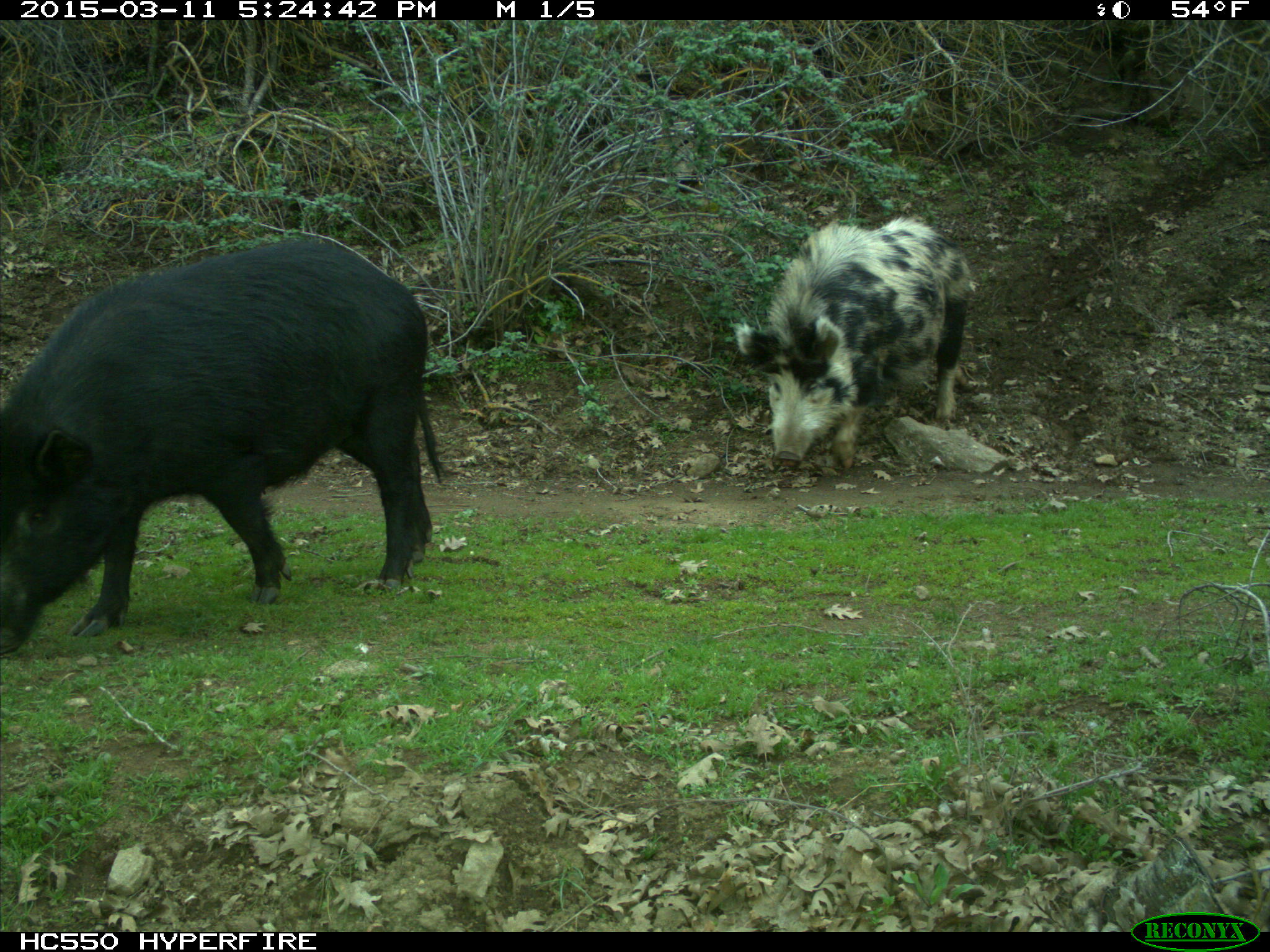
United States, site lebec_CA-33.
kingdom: Animalia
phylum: Chordata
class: Mammalia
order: Artiodactyla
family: Suidae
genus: Sus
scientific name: Sus scrofa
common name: wild boar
Sus scrofa (wild boar).